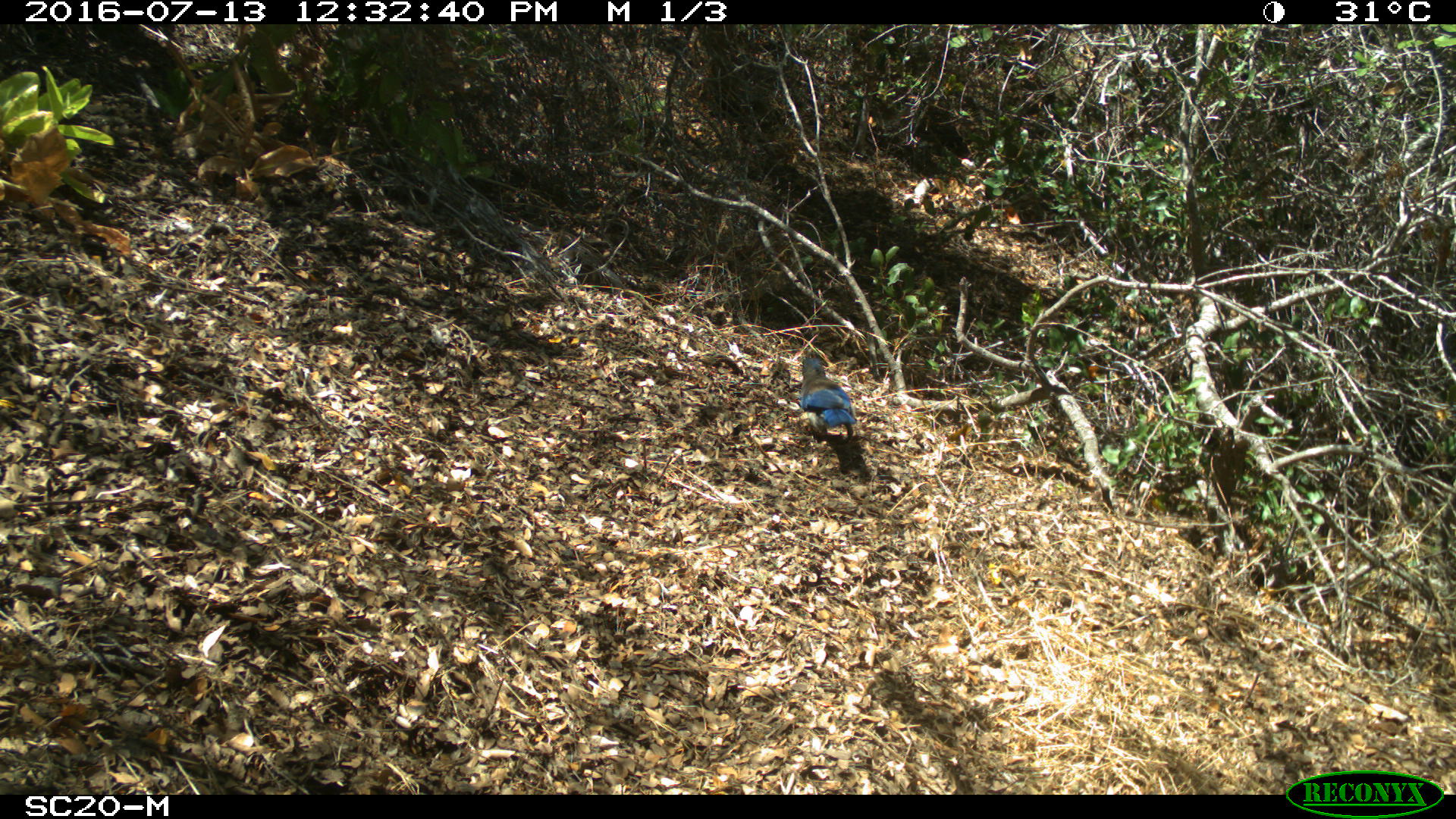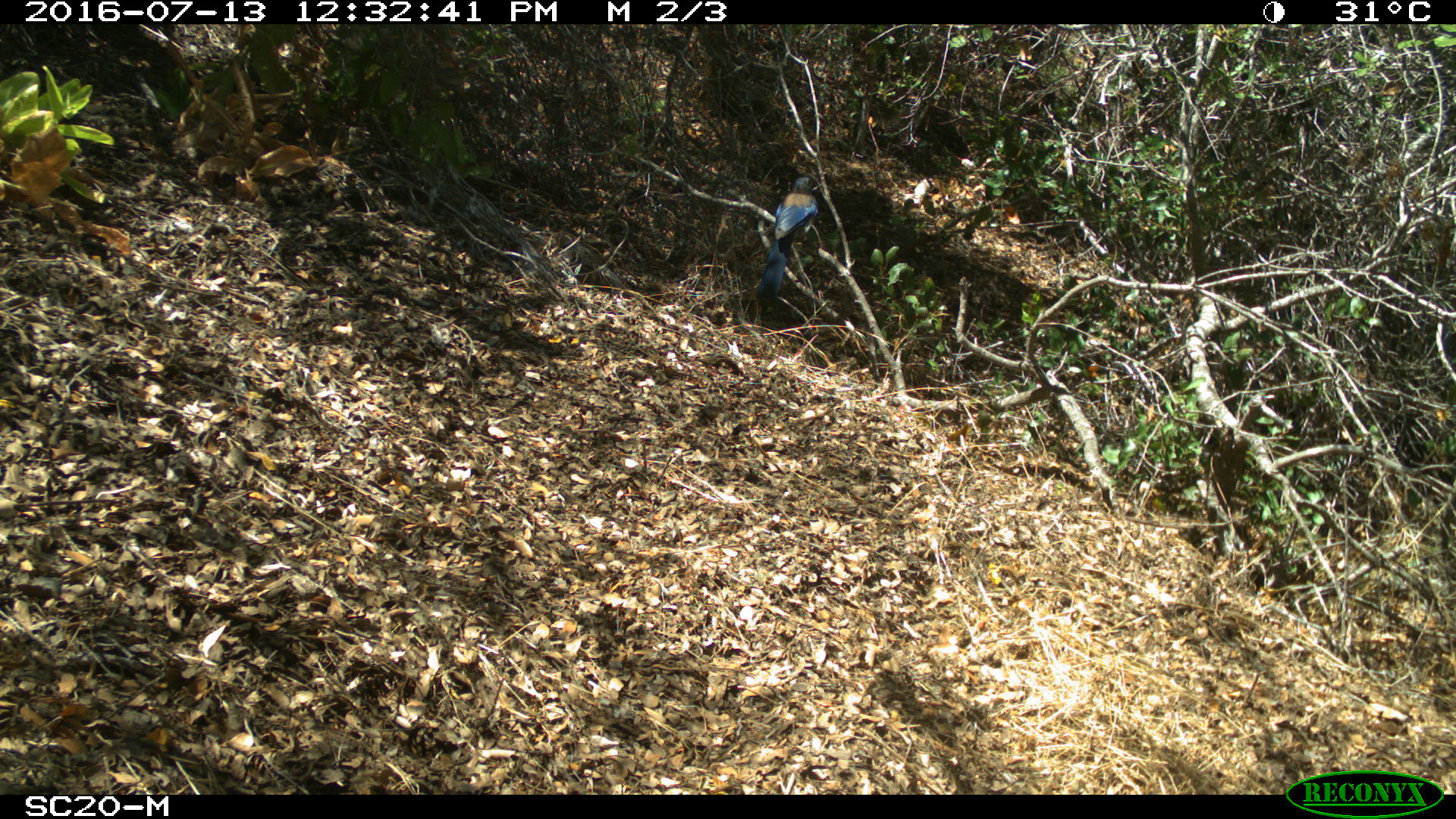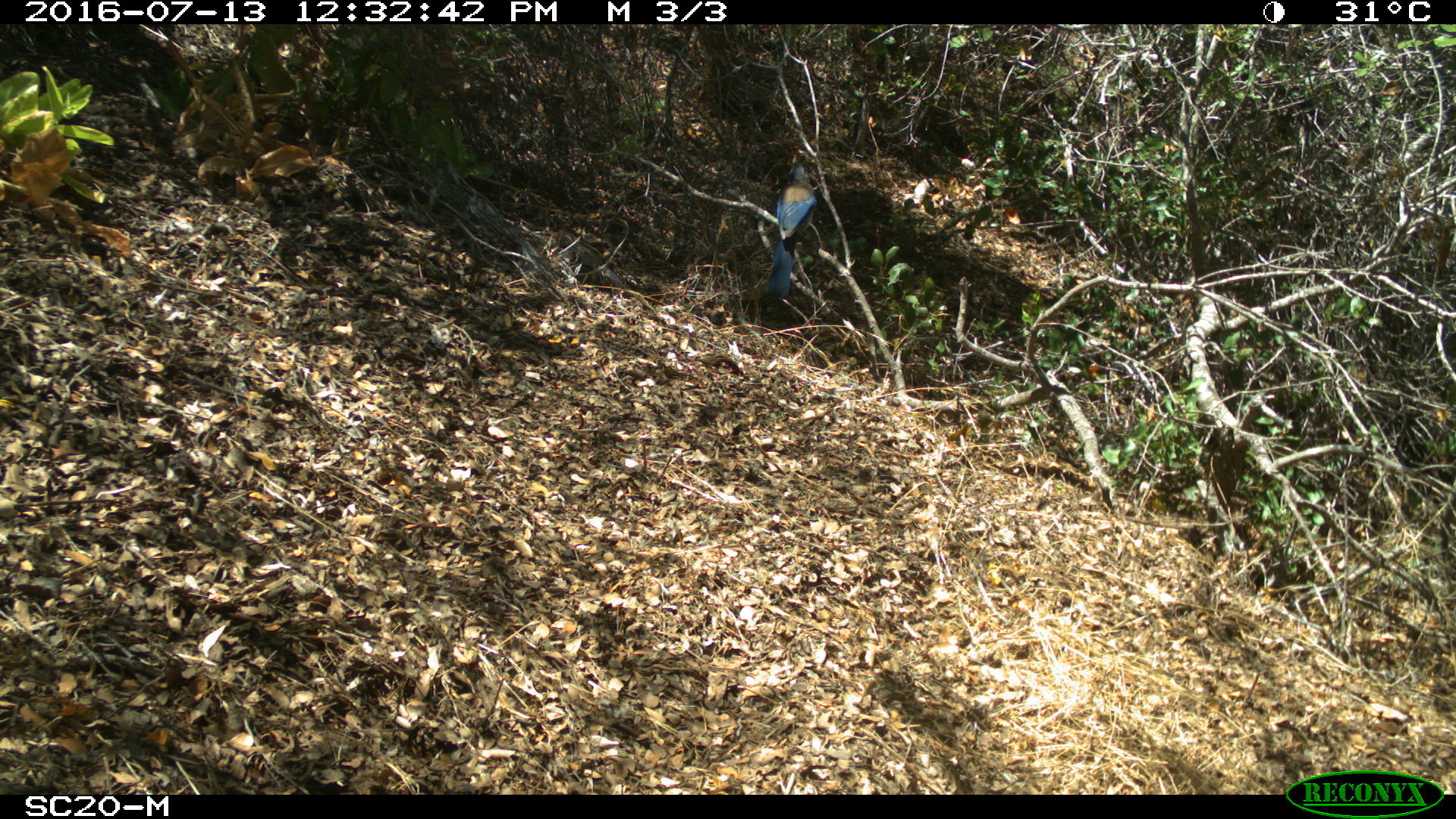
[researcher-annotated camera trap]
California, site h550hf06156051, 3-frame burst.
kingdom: Animalia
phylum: Chordata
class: Aves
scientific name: Aves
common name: bird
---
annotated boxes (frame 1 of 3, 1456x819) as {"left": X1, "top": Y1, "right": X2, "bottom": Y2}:
bird: {"left": 799, "top": 358, "right": 855, "bottom": 444}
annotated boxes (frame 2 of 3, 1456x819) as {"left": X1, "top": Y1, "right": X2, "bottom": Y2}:
bird: {"left": 756, "top": 177, "right": 817, "bottom": 302}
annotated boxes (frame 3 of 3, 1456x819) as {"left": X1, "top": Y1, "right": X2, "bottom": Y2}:
bird: {"left": 766, "top": 162, "right": 816, "bottom": 297}